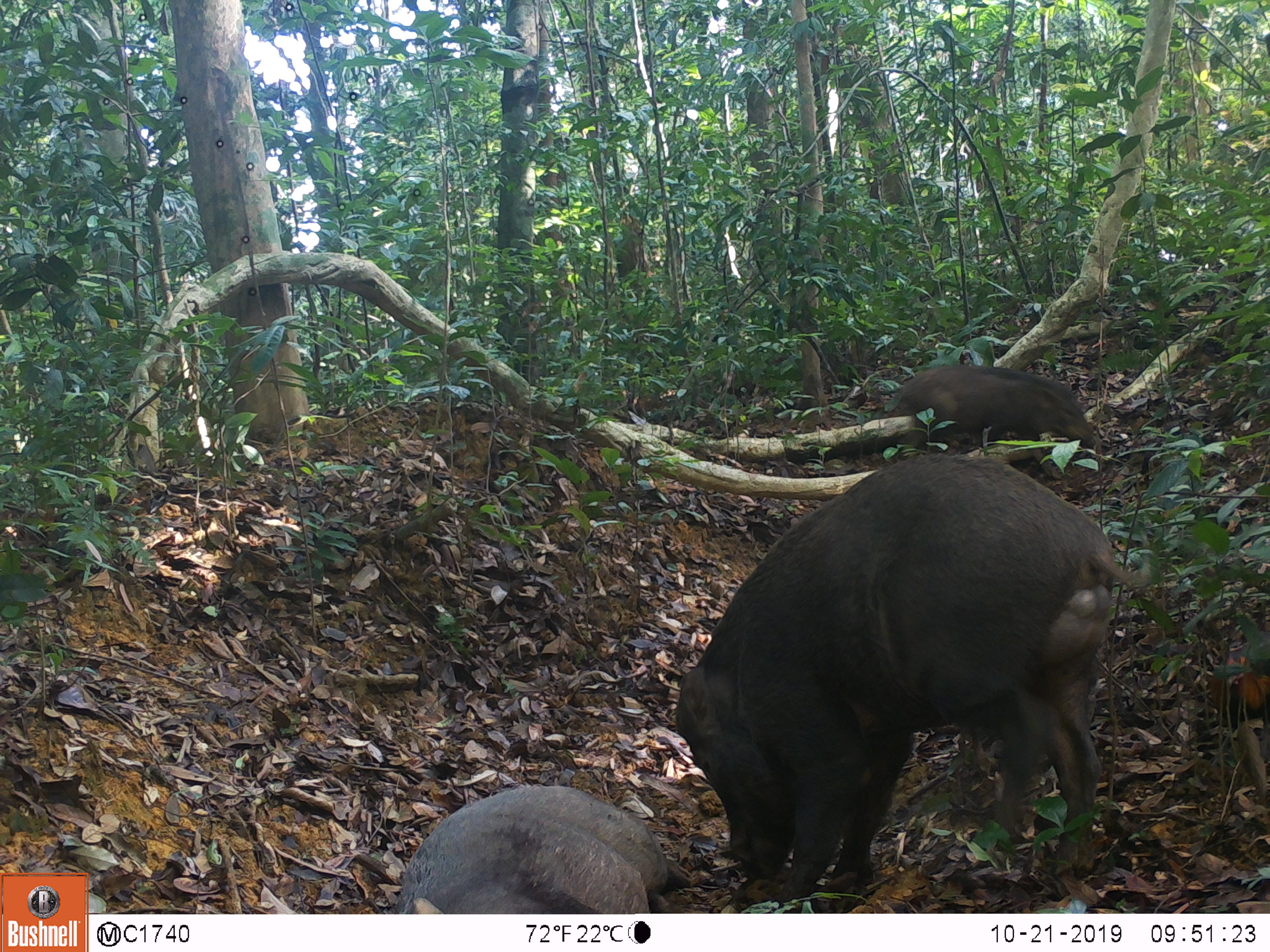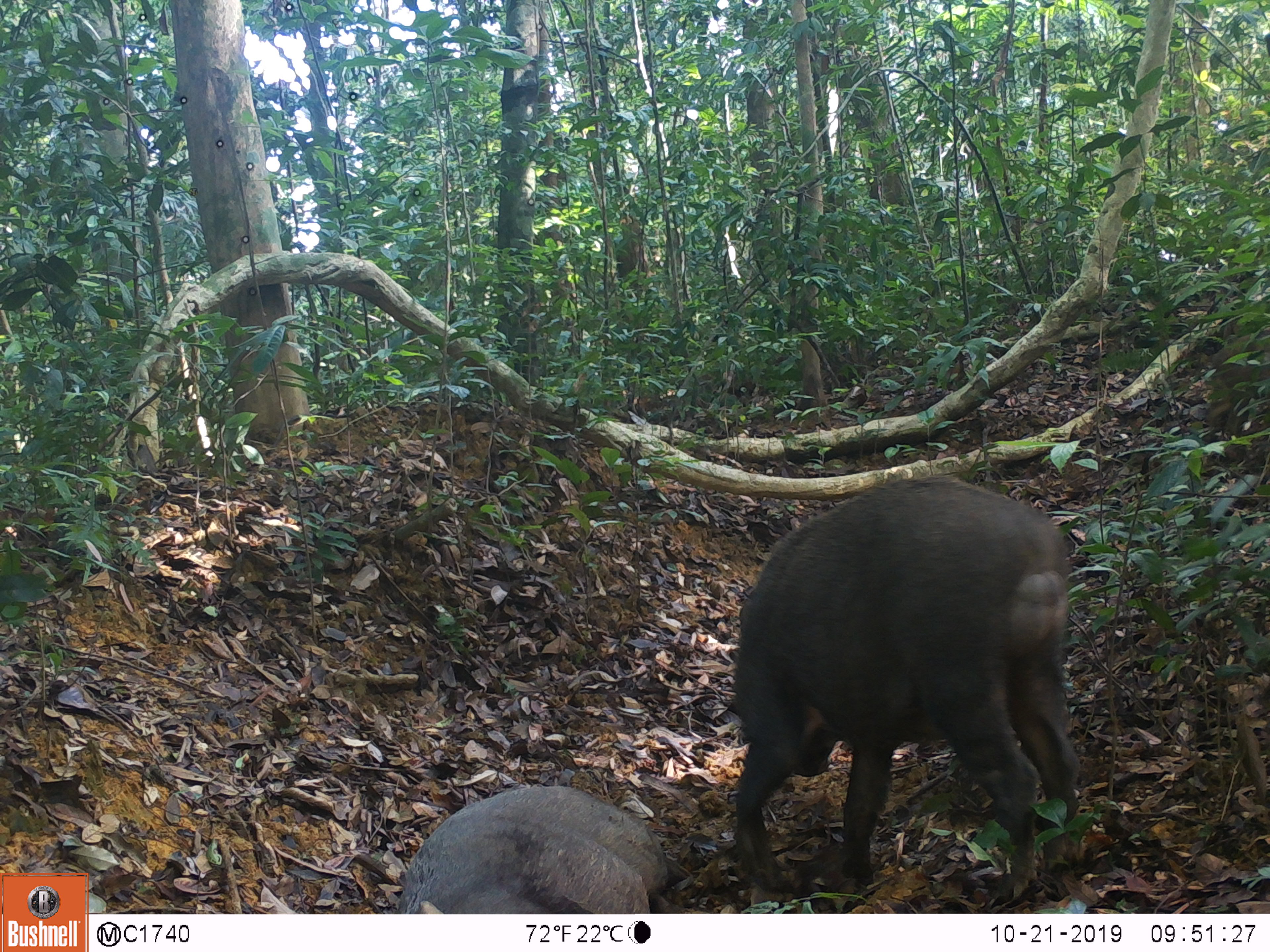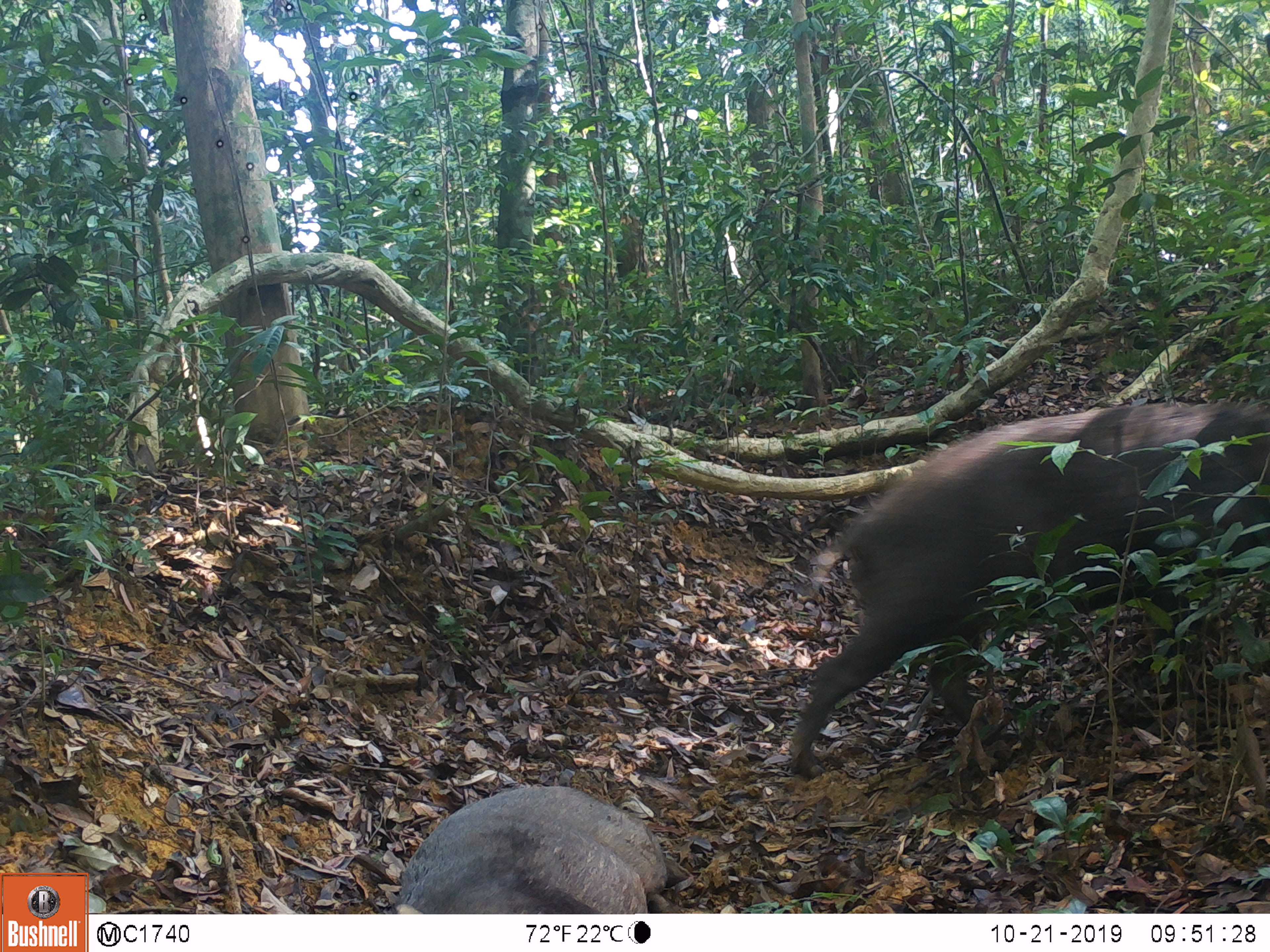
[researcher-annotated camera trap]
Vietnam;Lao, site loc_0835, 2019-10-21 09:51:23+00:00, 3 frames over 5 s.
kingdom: Animalia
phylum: Chordata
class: Mammalia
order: Artiodactyla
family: Suidae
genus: Sus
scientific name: Sus scrofa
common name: eurasian wild pig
Eurasian wild pig (Sus scrofa). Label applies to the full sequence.